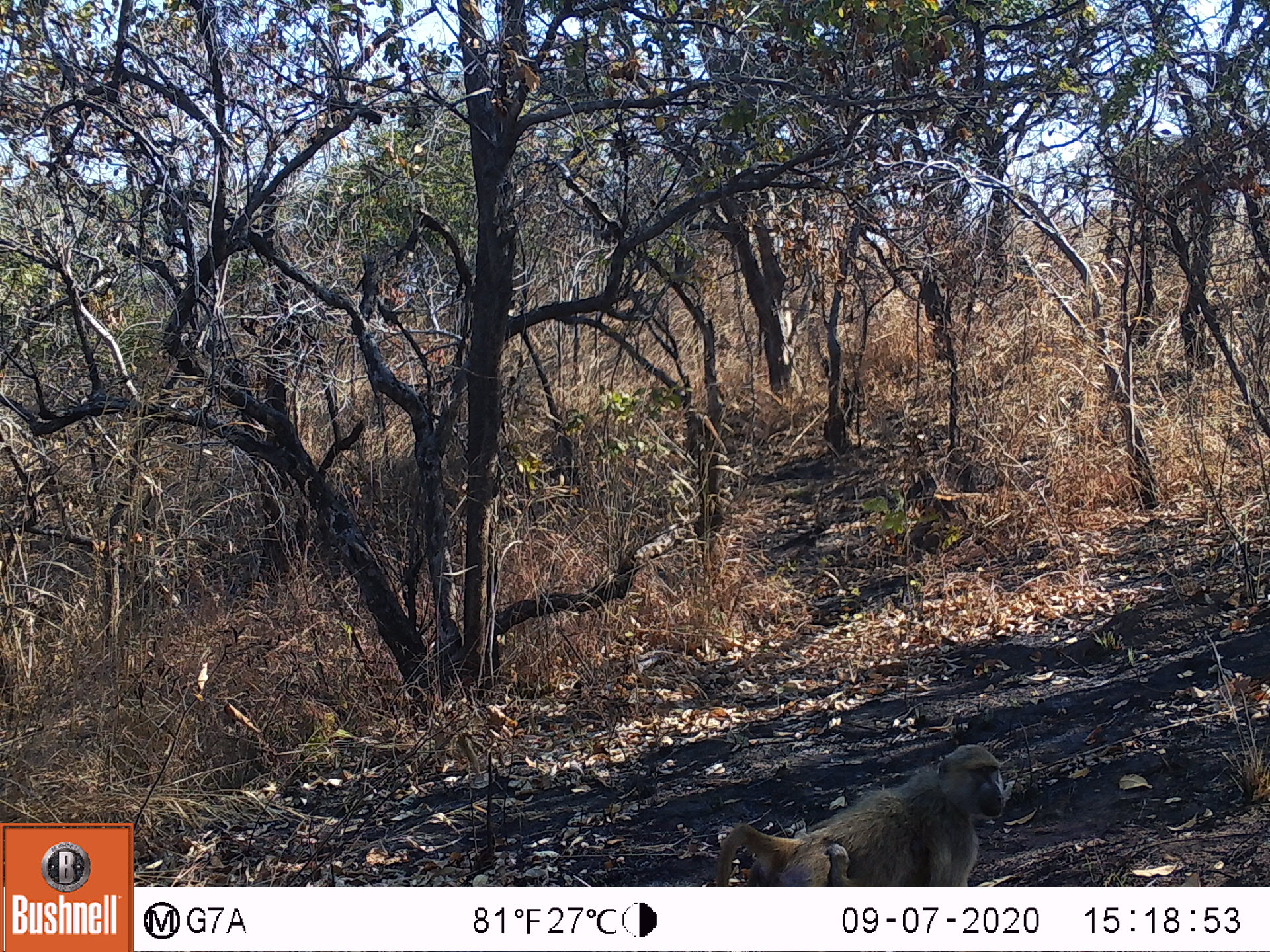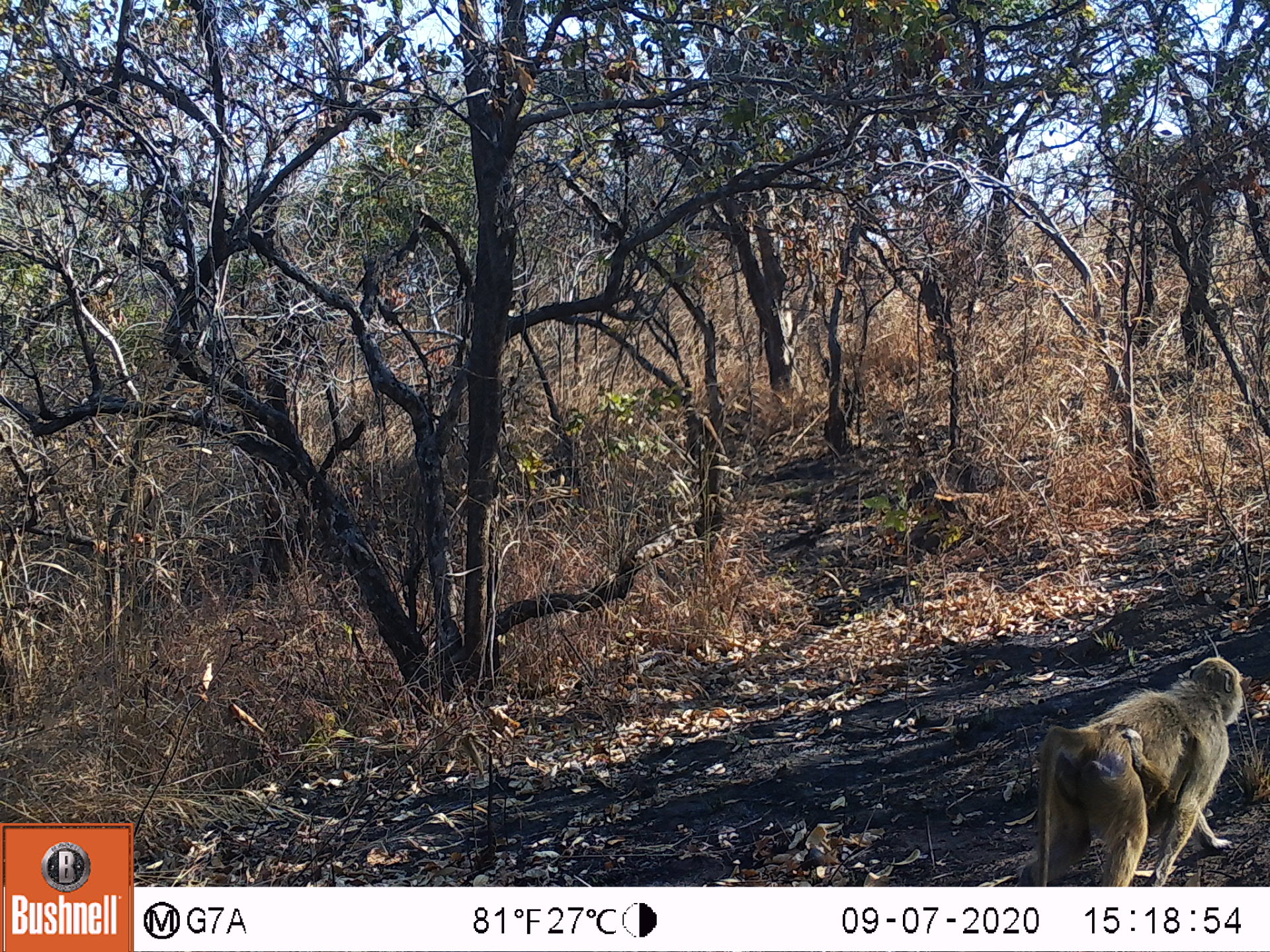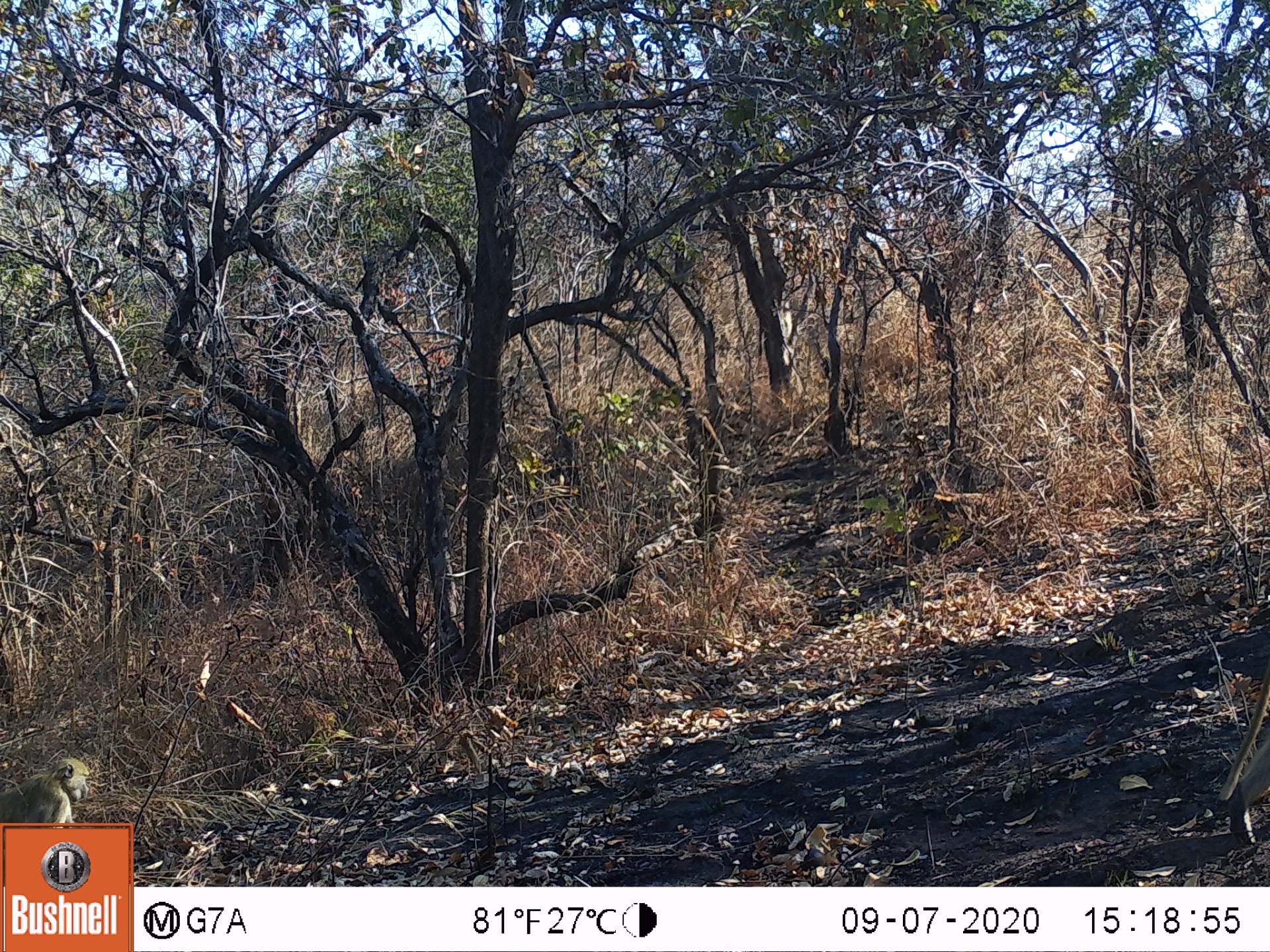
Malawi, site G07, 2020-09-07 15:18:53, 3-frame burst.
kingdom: Animalia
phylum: Chordata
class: Mammalia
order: Primates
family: Cercopithecidae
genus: Papio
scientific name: Papio cynocephalus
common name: yellow baboon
Yellow baboon (Papio cynocephalus), count 1.